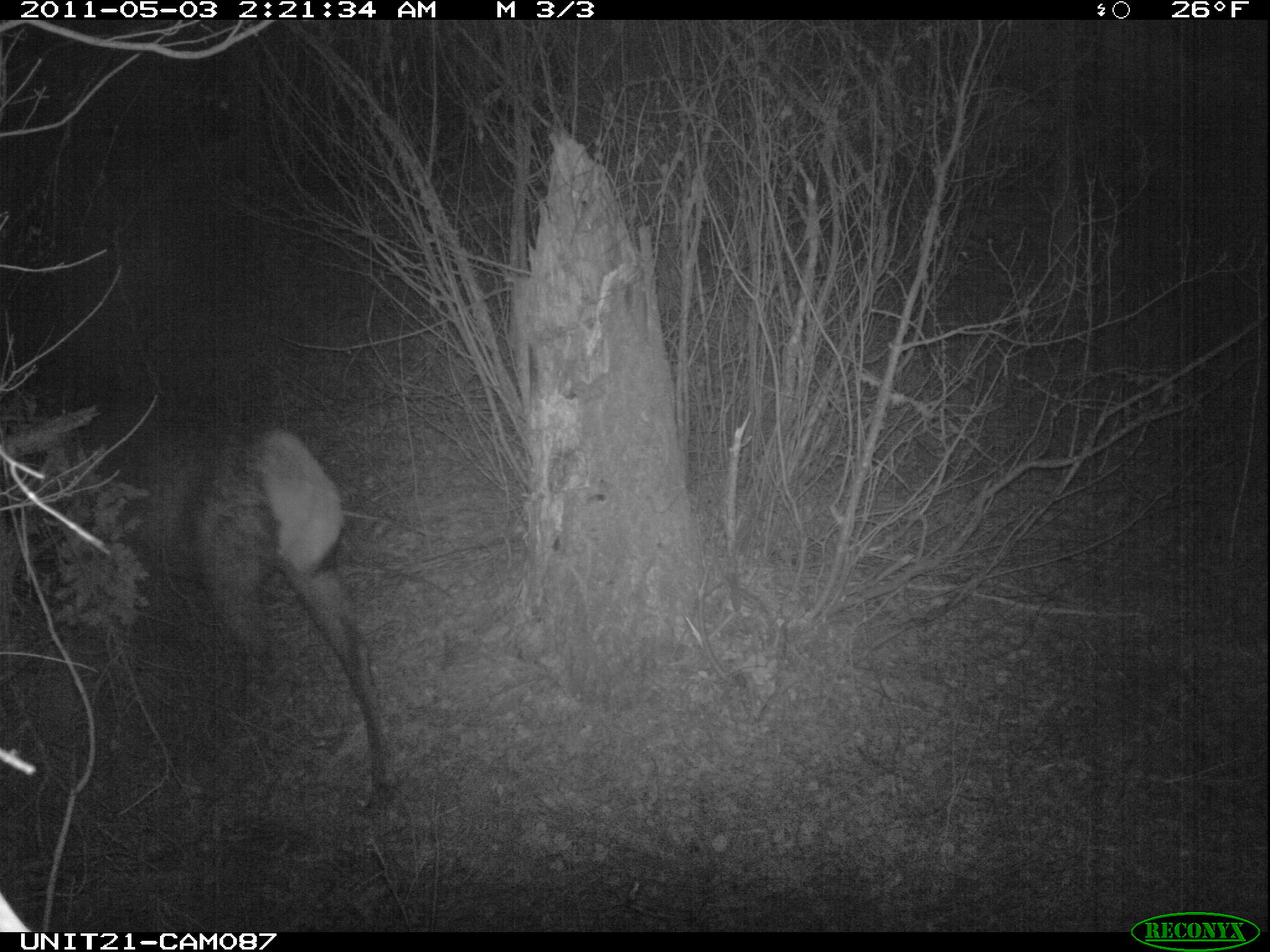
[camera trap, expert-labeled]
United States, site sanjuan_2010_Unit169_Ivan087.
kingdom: Animalia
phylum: Chordata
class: Mammalia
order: Artiodactyla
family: Cervidae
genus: Cervus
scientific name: Cervus elaphus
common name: red deer